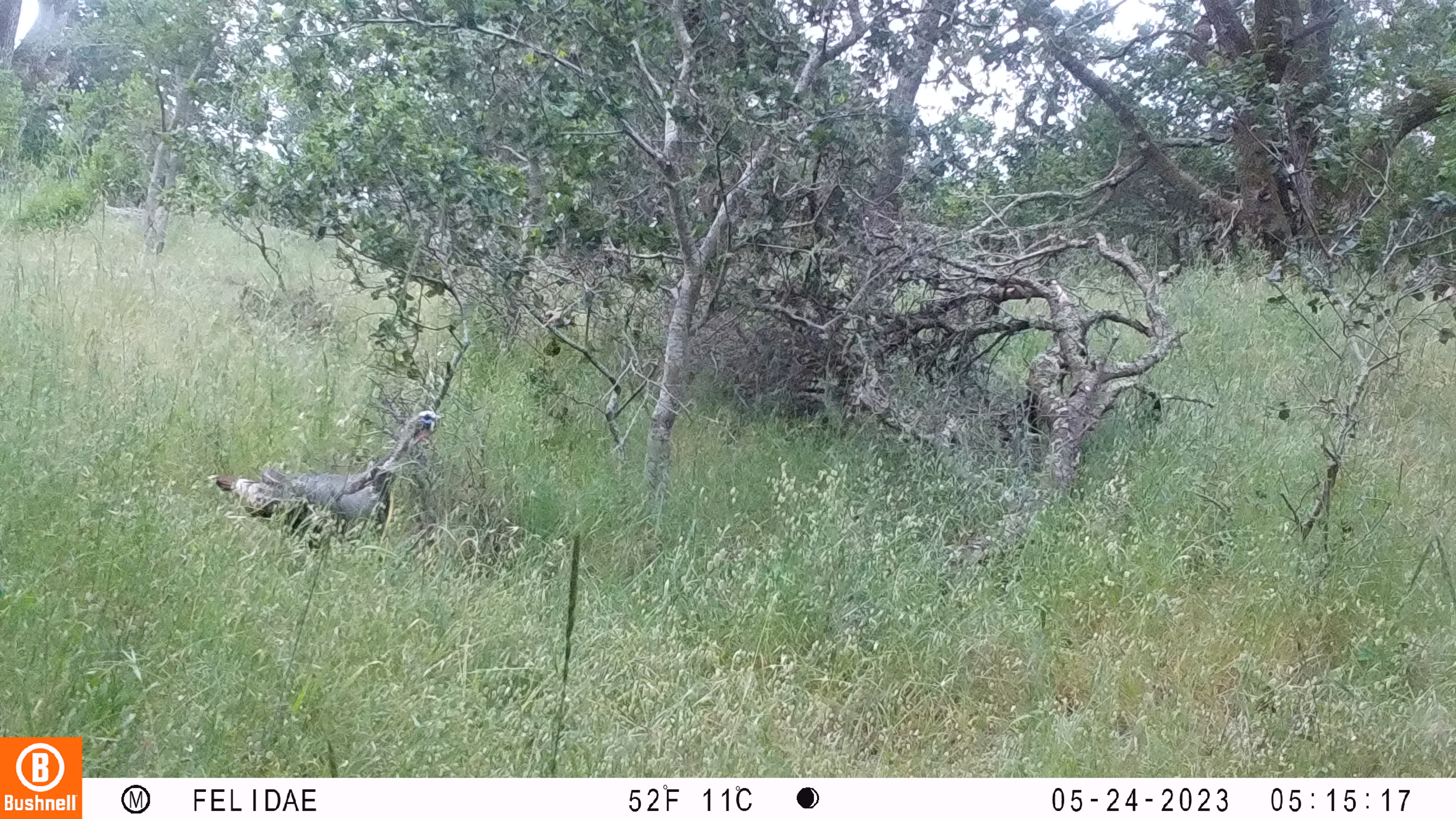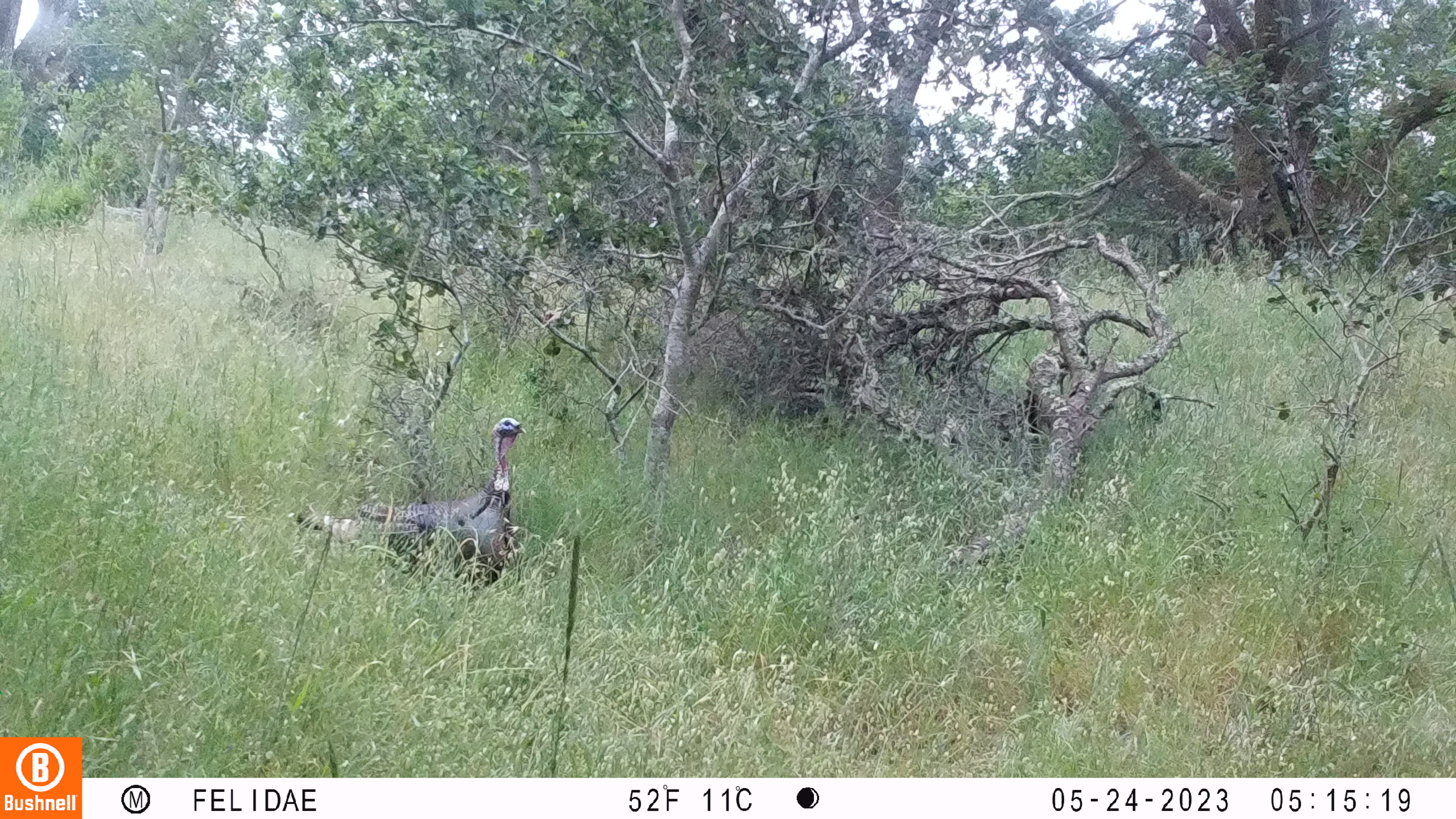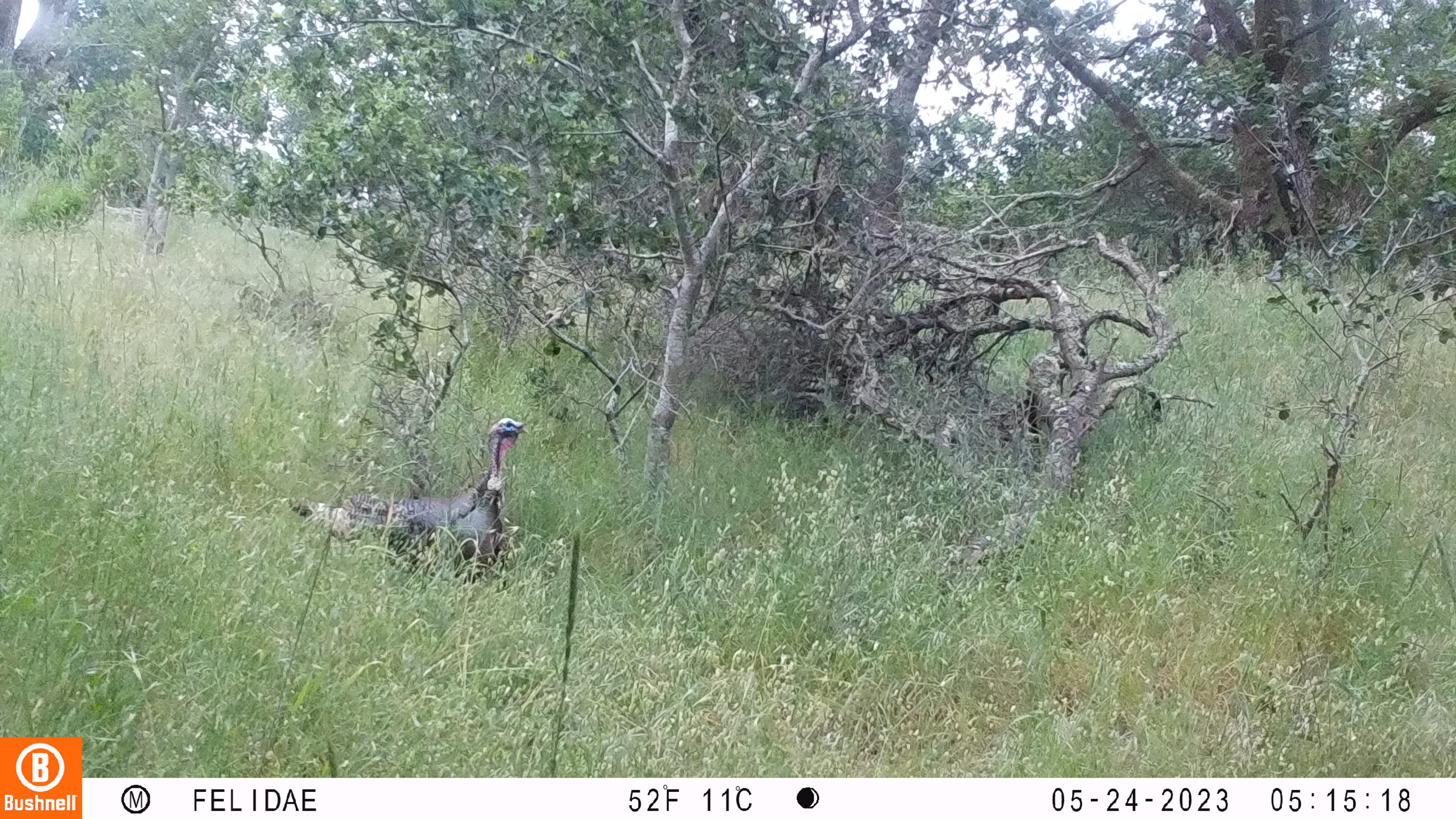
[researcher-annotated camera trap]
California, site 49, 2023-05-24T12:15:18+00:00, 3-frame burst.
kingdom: Animalia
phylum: Chordata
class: Aves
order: Galliformes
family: Phasianidae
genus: Meleagris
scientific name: Meleagris gallopavo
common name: turkey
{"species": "turkey (Meleagris gallopavo)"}